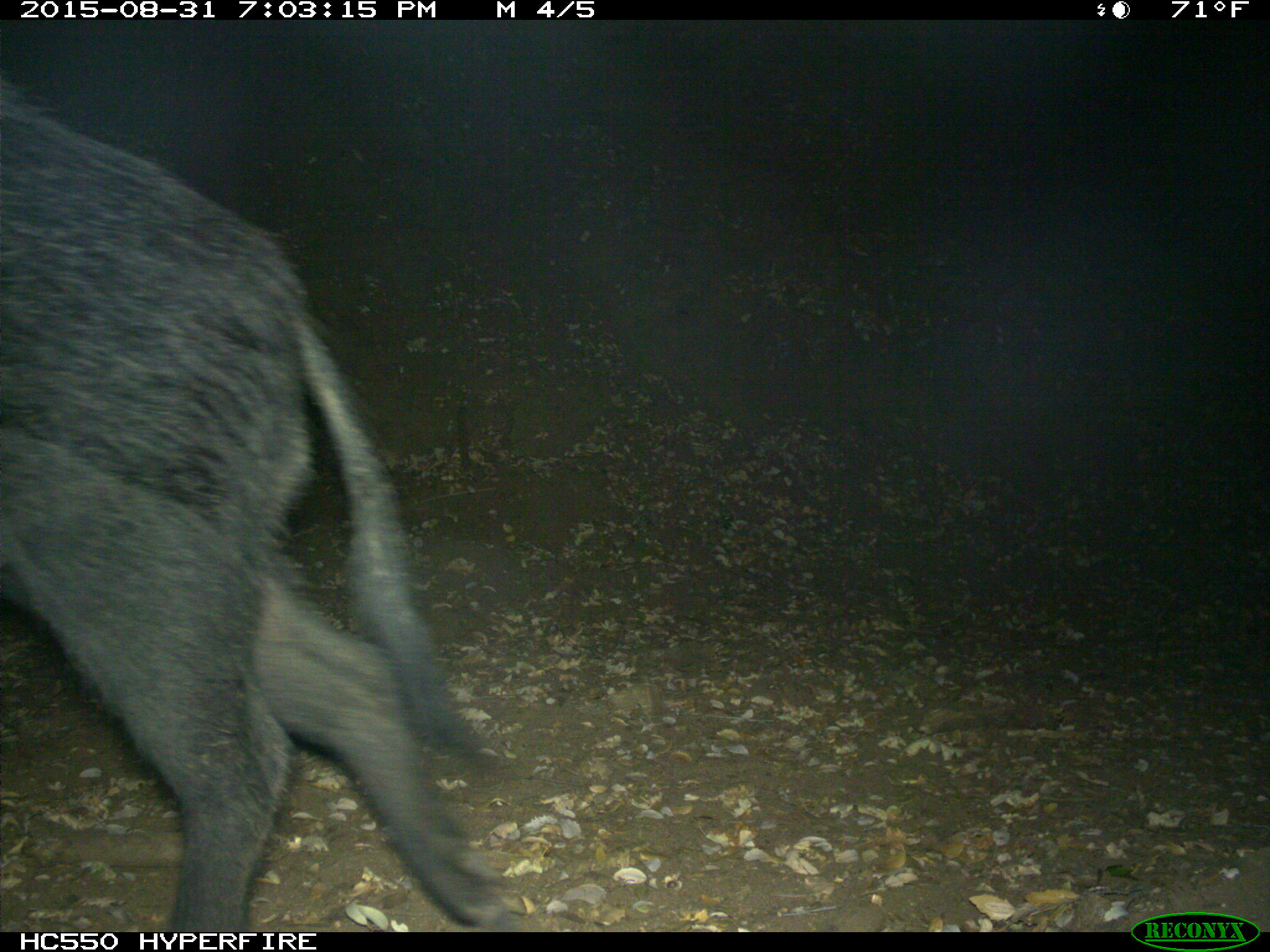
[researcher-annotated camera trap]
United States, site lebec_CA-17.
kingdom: Animalia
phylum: Chordata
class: Mammalia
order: Artiodactyla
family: Suidae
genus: Sus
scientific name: Sus scrofa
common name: wild boar